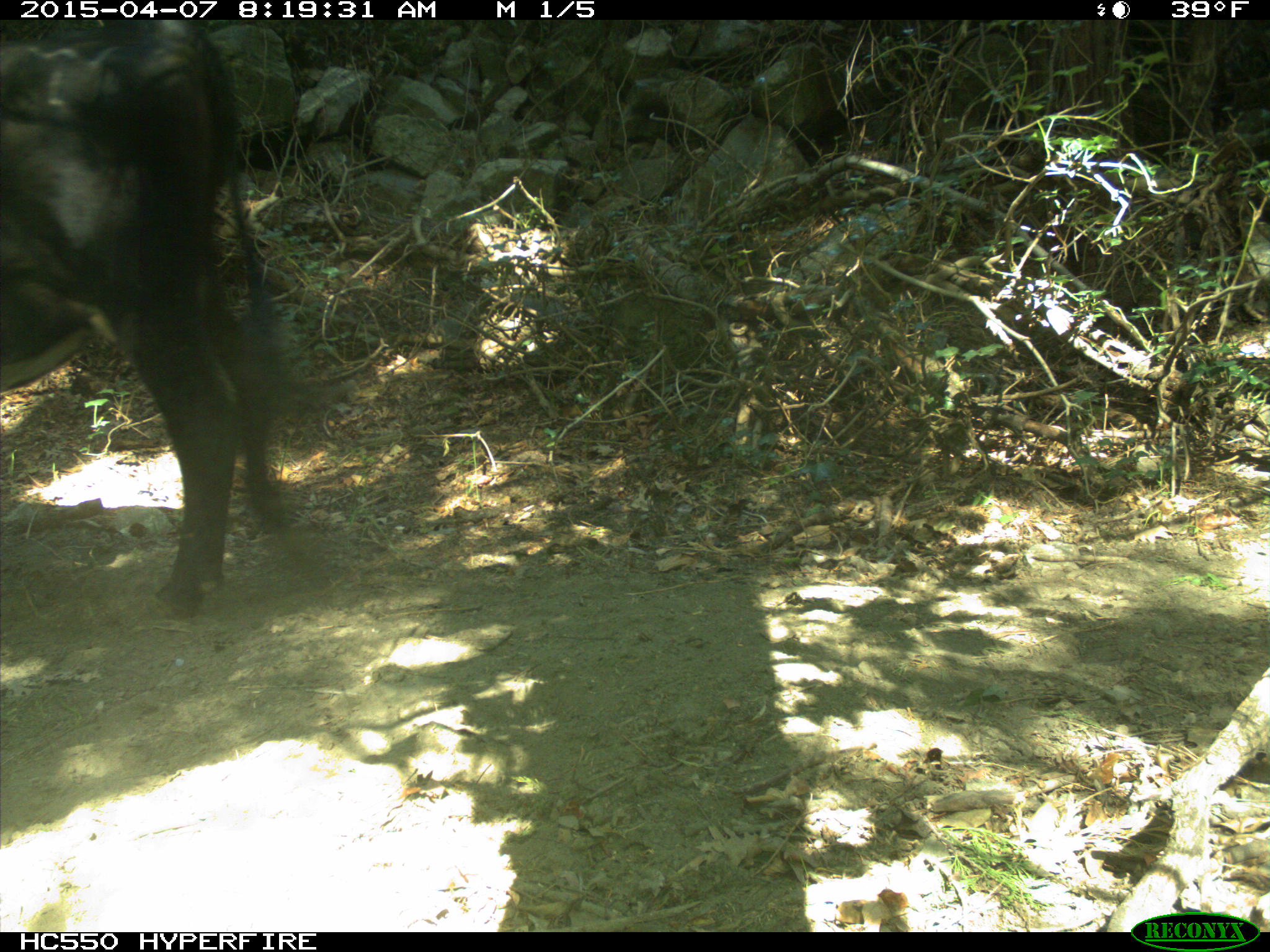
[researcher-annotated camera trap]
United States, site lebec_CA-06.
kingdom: Animalia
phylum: Chordata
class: Mammalia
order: Artiodactyla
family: Bovidae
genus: Bos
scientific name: Bos taurus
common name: domestic cow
Bos taurus (domestic cow).